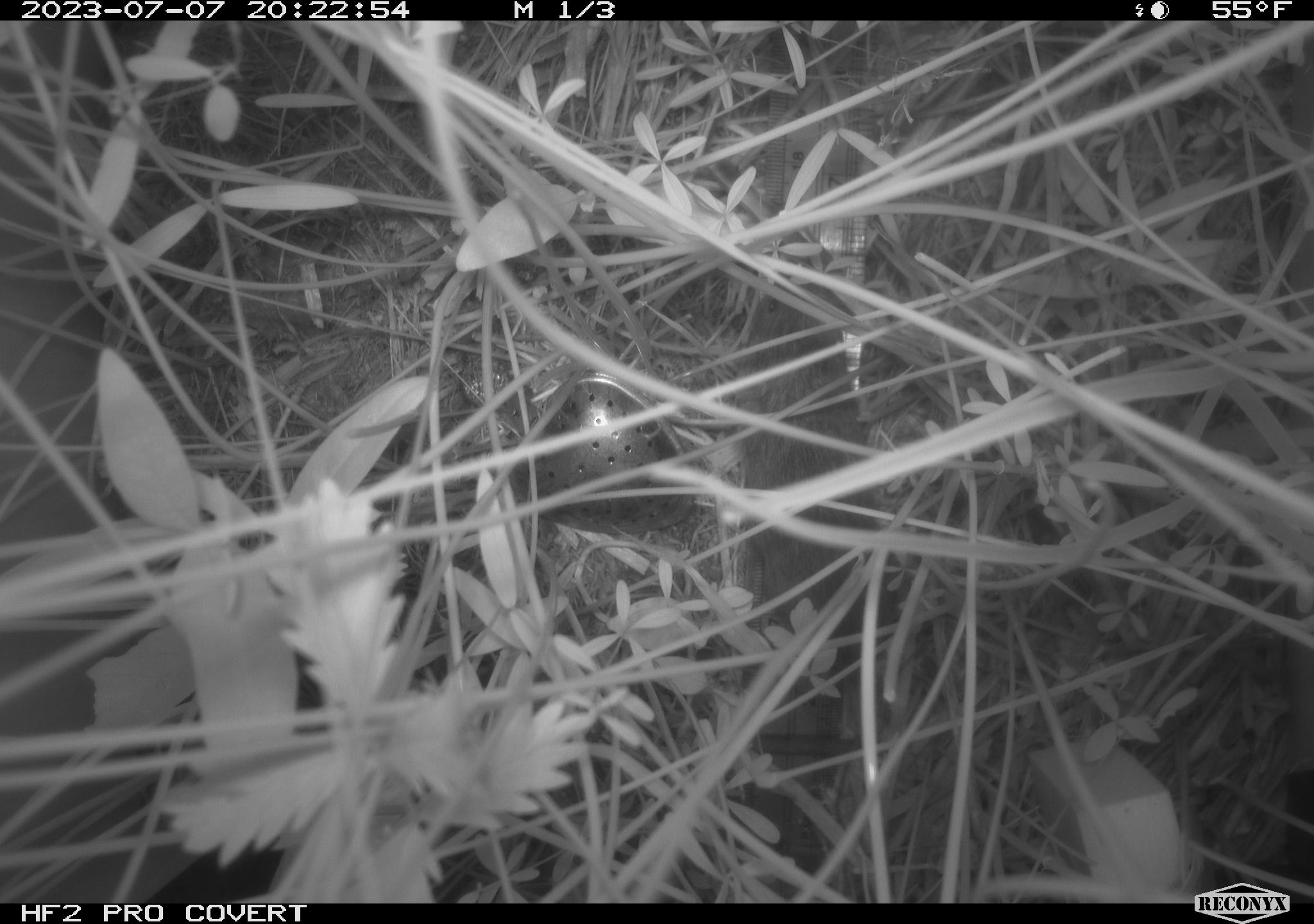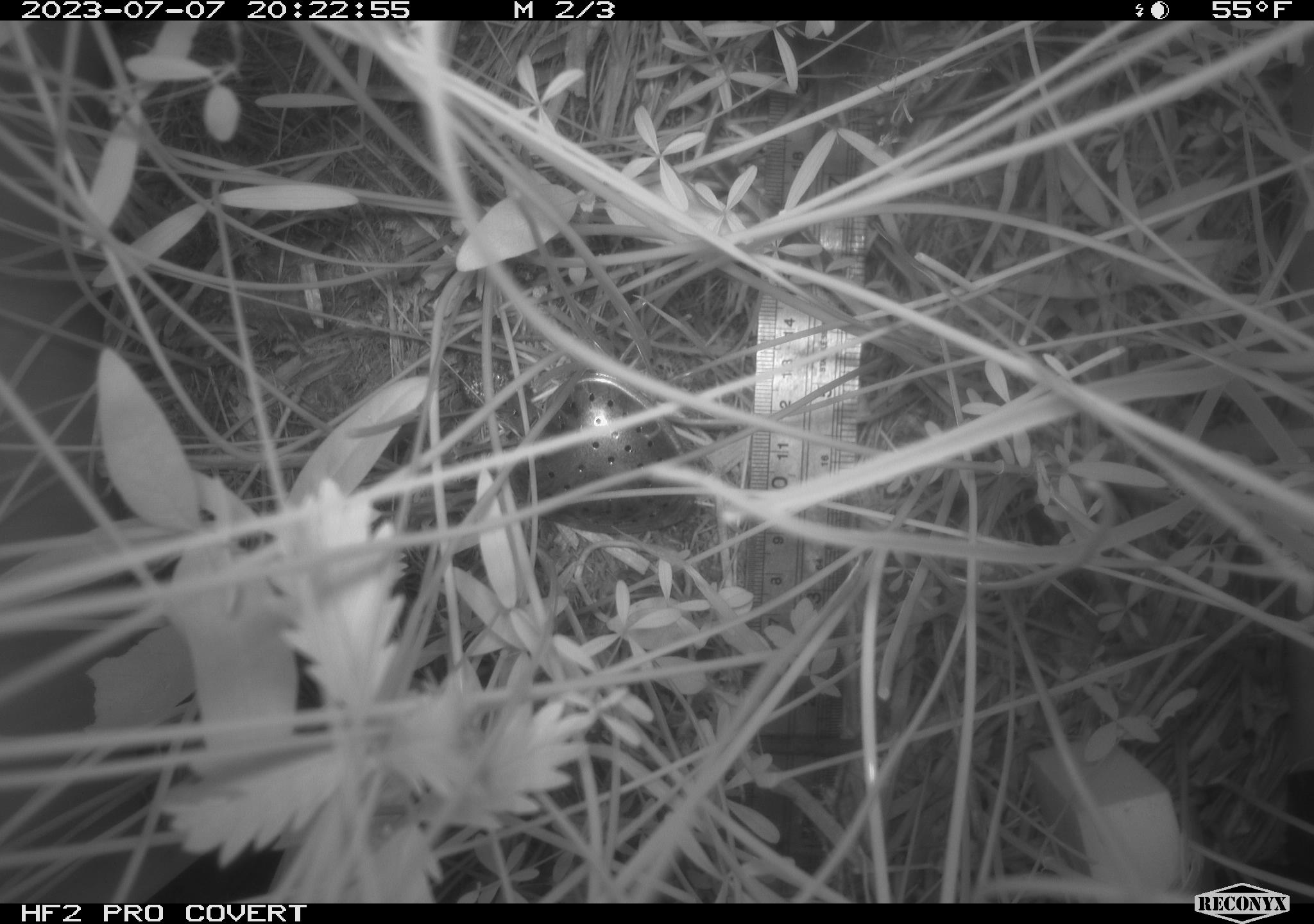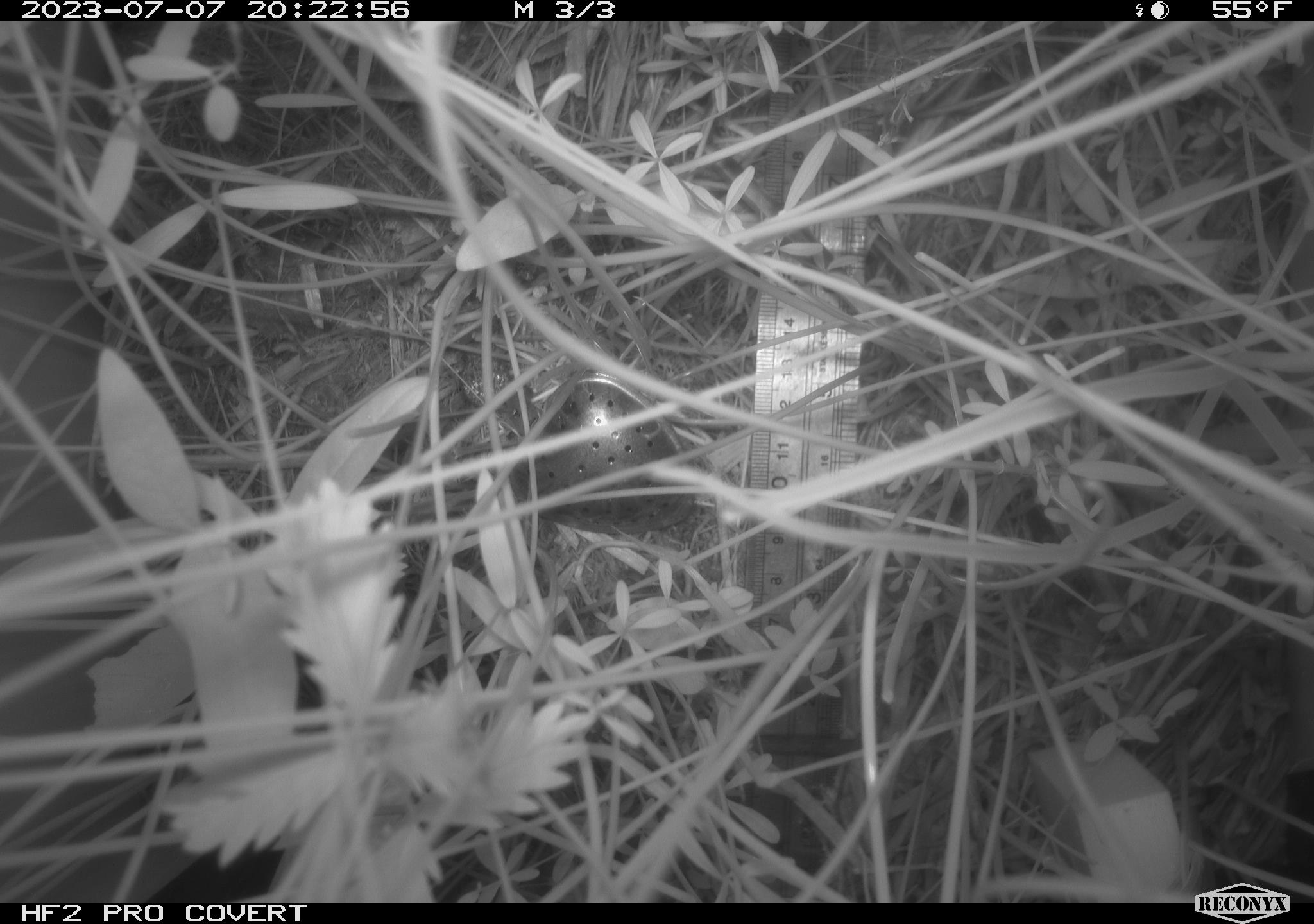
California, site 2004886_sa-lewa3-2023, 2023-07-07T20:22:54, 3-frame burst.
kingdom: Animalia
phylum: Chordata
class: Mammalia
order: Rodentia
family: Cricetidae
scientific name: Cricetidae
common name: hamsters, voles, lemmings, and allies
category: cricetidae family